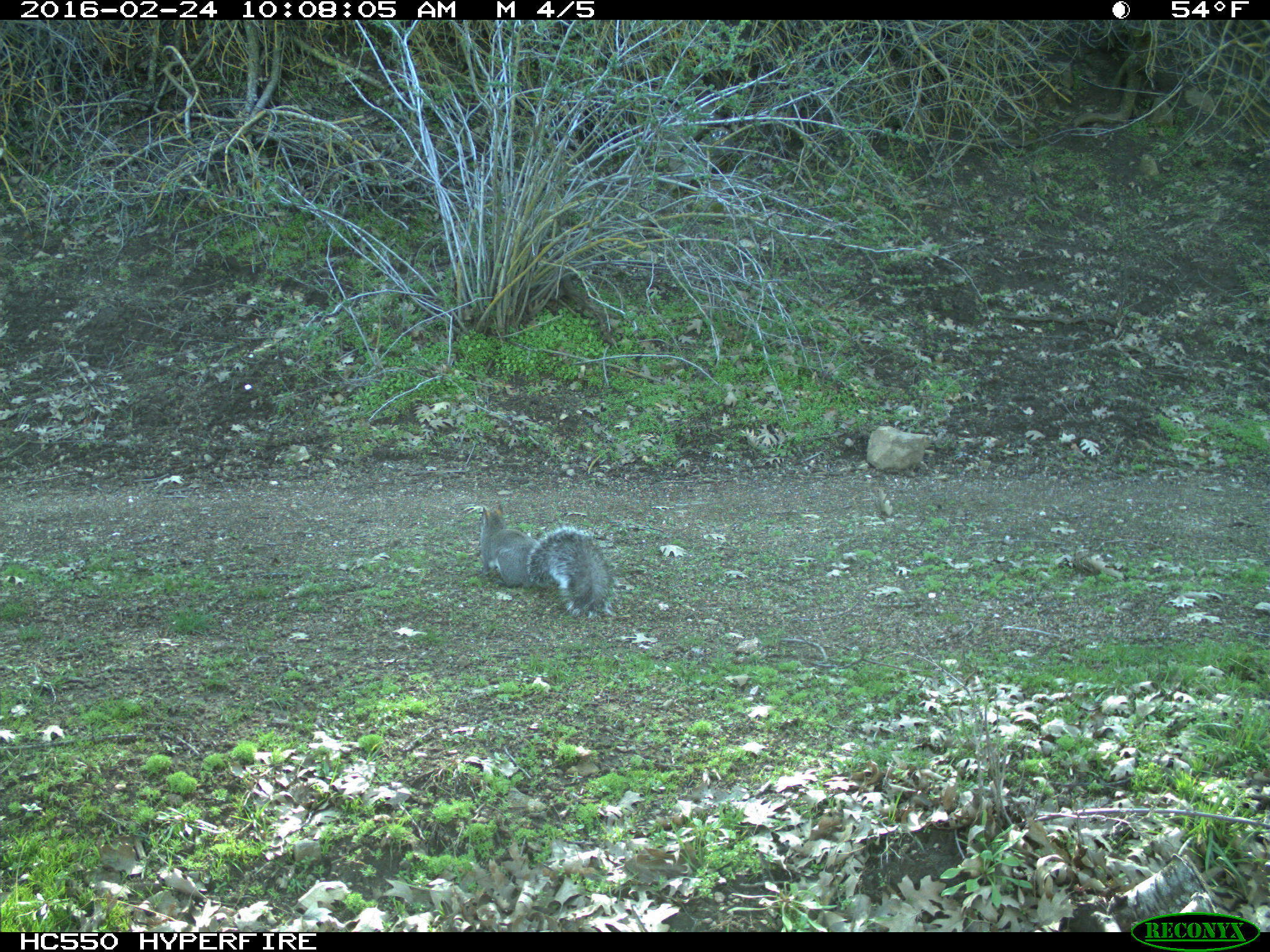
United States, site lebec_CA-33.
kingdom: Animalia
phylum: Chordata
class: Mammalia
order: Rodentia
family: Sciuridae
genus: Sciurus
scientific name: Sciurus carolinensis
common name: eastern gray squirrel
Sciurus carolinensis (eastern gray squirrel).